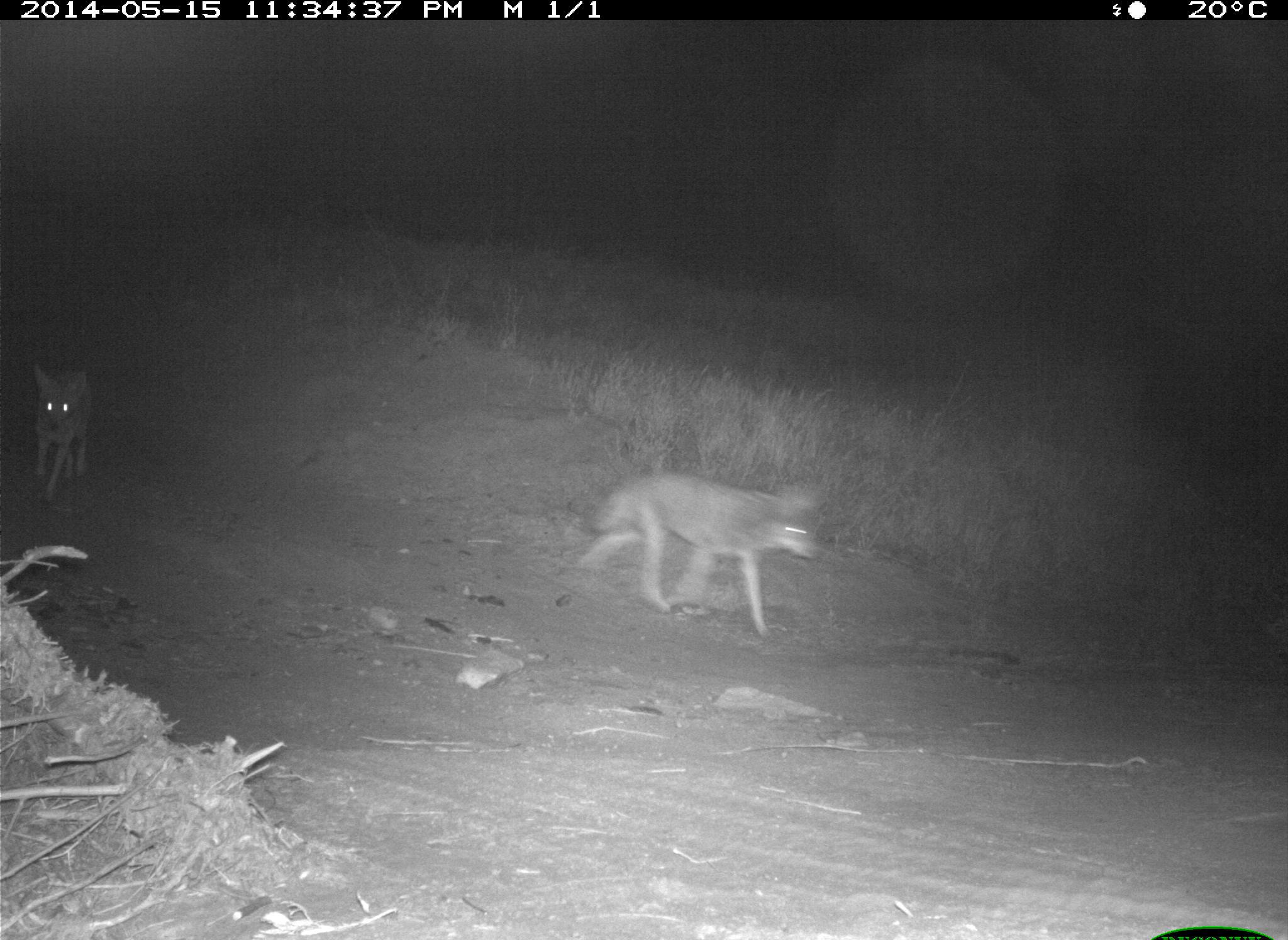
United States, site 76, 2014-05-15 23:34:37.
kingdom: Animalia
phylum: Chordata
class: Mammalia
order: Carnivora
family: Canidae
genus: Canis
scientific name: Canis latrans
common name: coyote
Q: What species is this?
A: Coyote (Canis latrans).